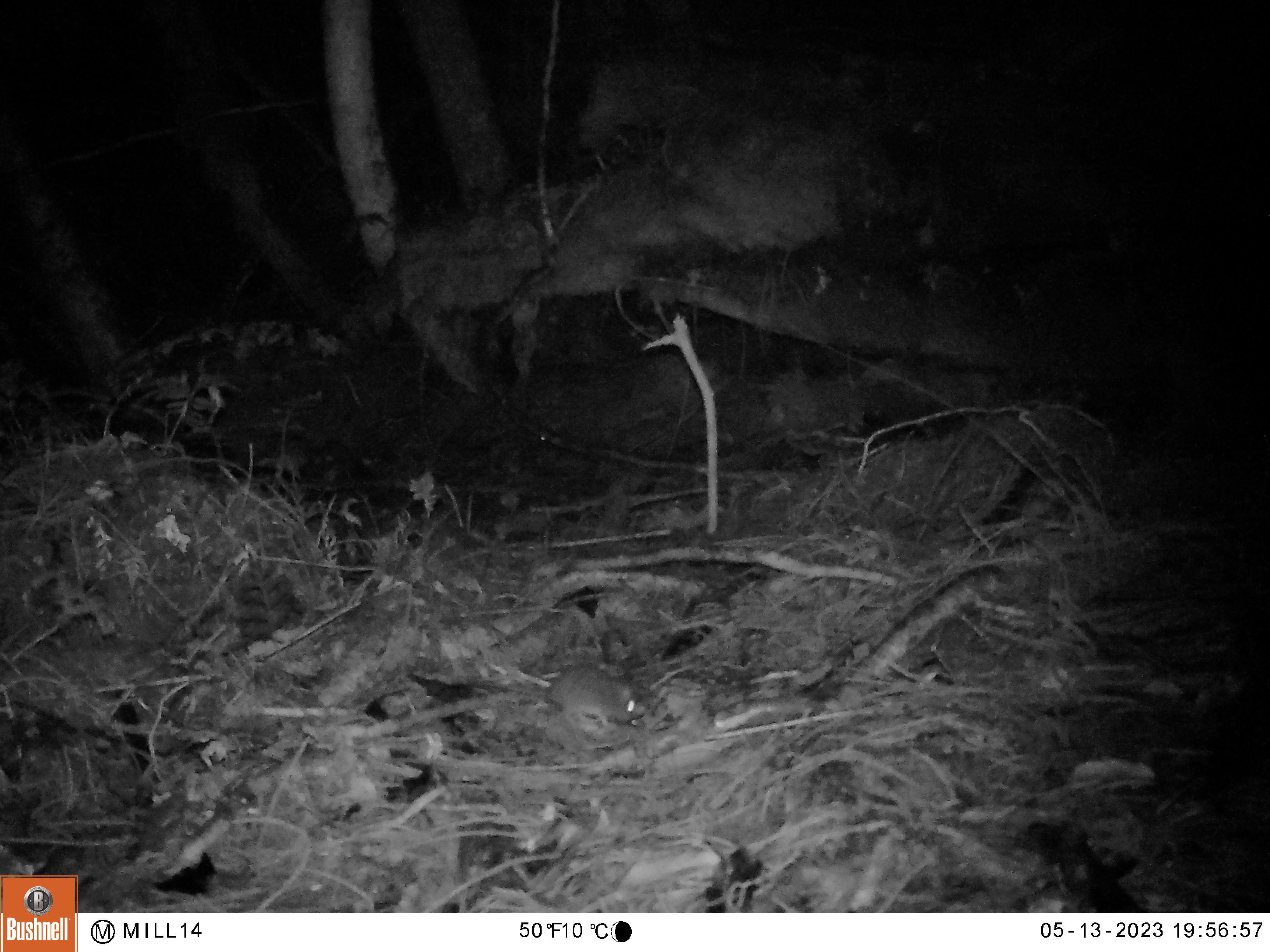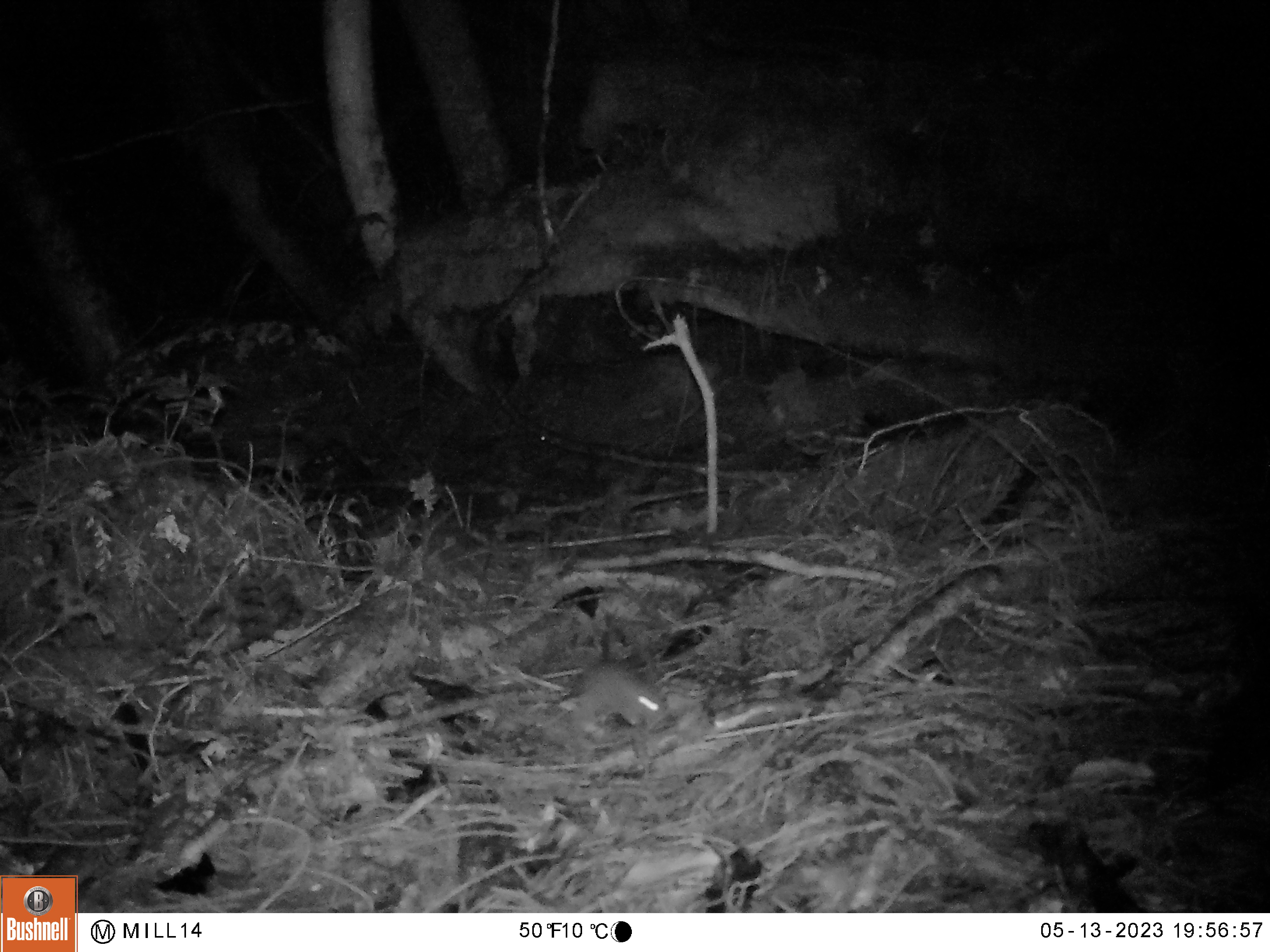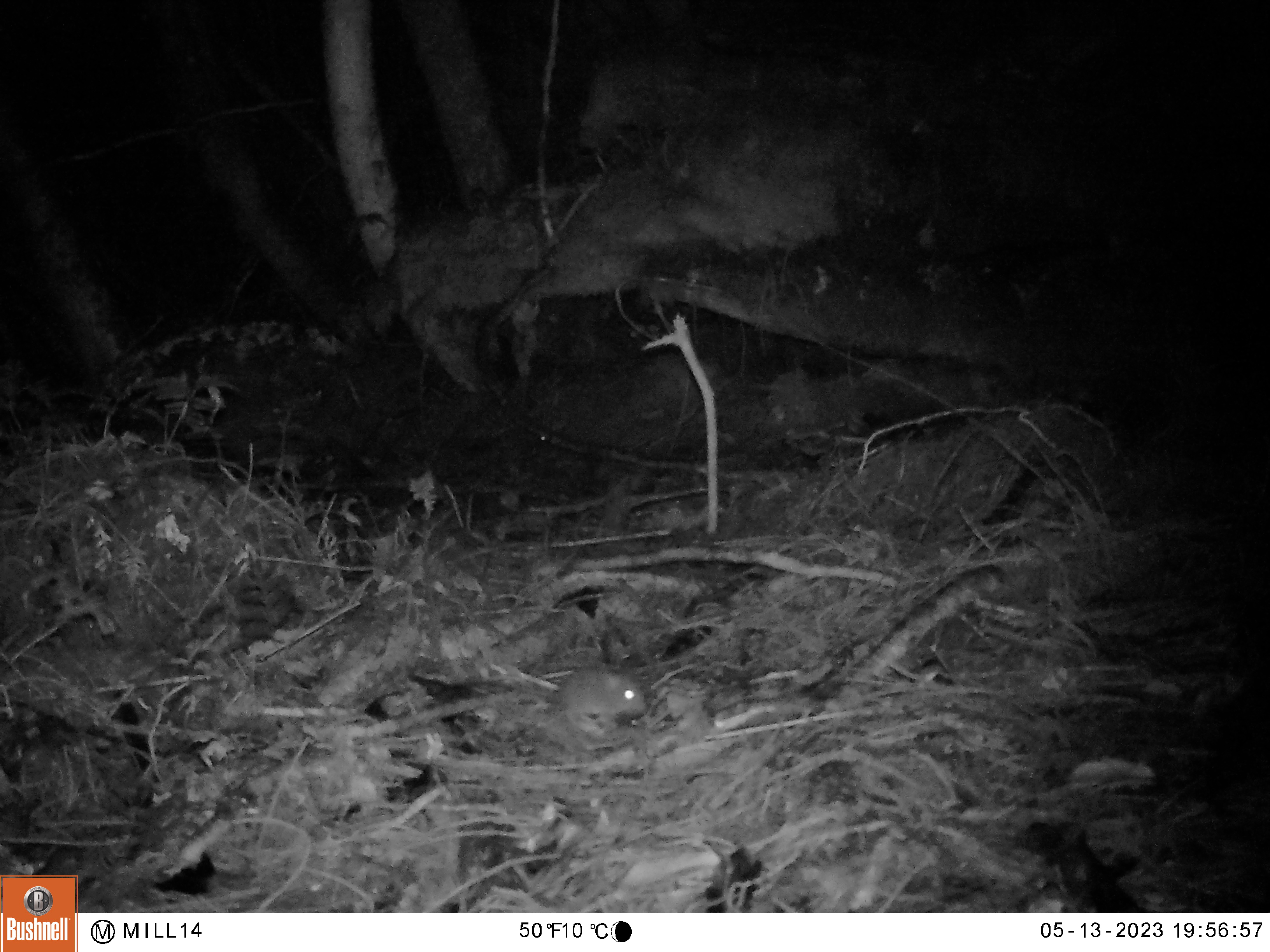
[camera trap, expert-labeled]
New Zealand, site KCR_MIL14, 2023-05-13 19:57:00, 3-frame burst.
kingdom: Animalia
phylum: Chordata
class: Mammalia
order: Rodentia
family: Muridae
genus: Mus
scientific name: Mus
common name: mouse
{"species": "mouse (Mus)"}